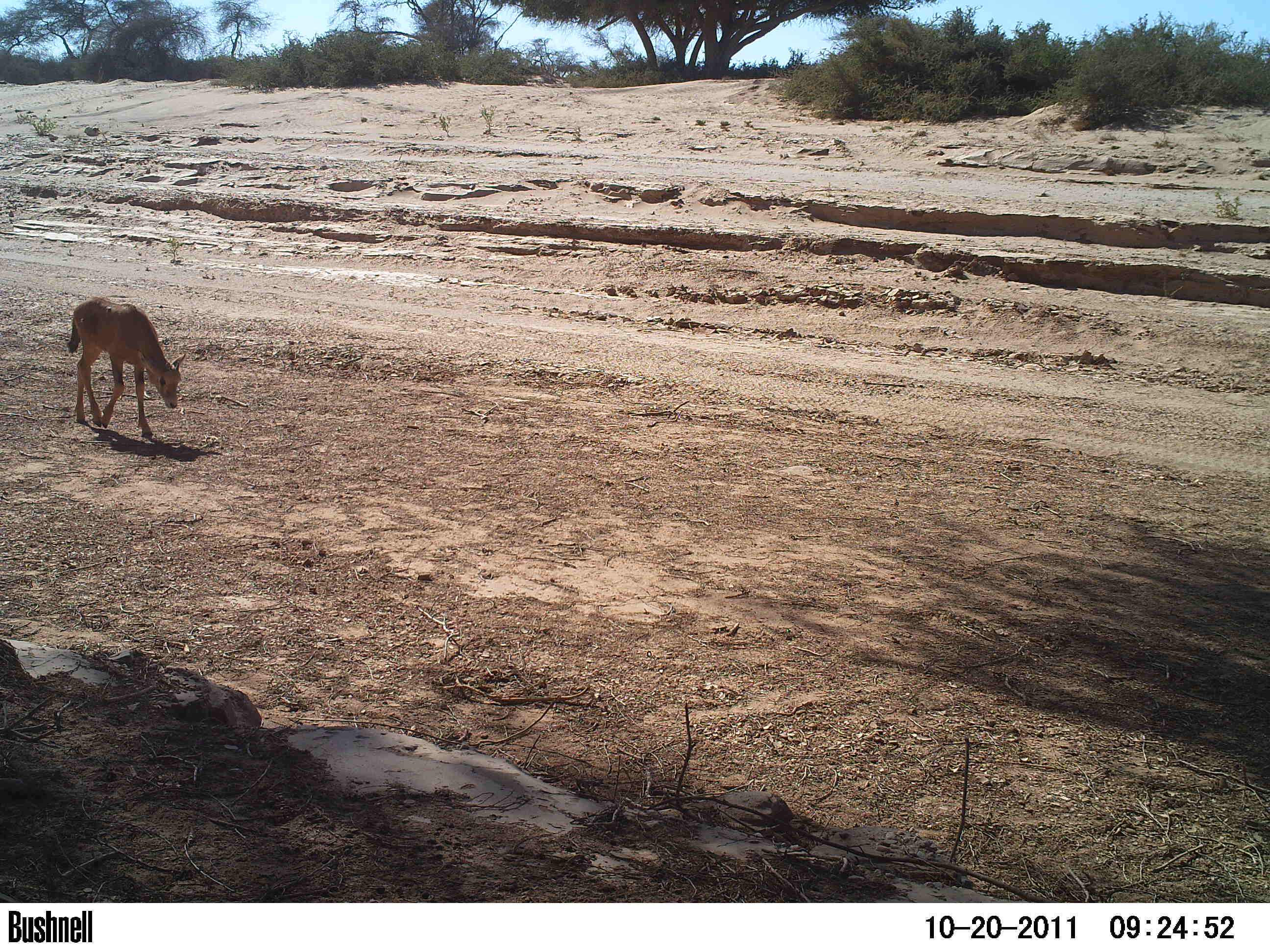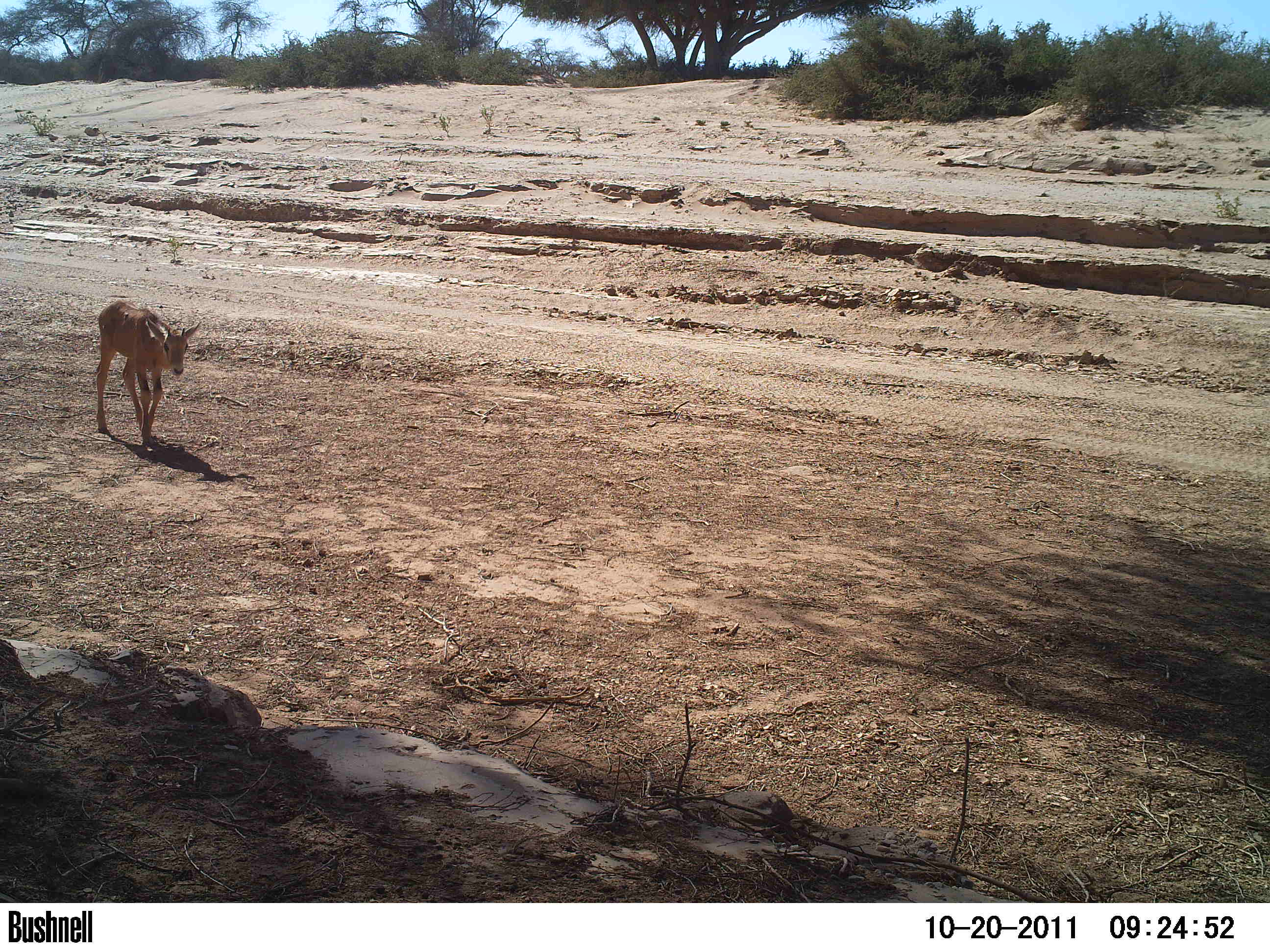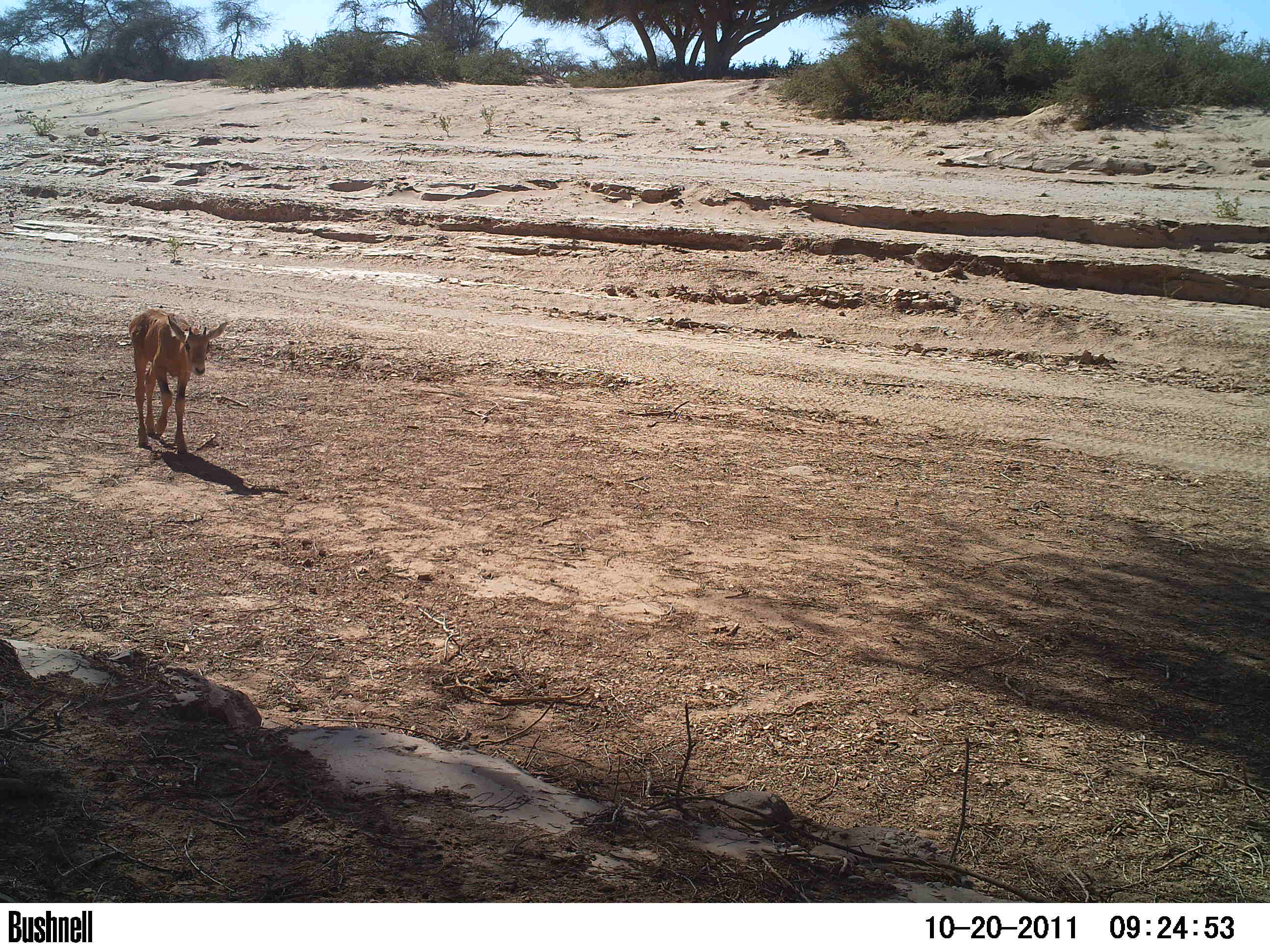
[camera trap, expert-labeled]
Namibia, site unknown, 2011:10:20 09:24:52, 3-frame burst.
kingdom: Animalia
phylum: Chordata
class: Mammalia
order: Artiodactyla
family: Bovidae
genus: Oryx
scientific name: Oryx gazella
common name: gemsbok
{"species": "Oryx gazella (gemsbok)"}